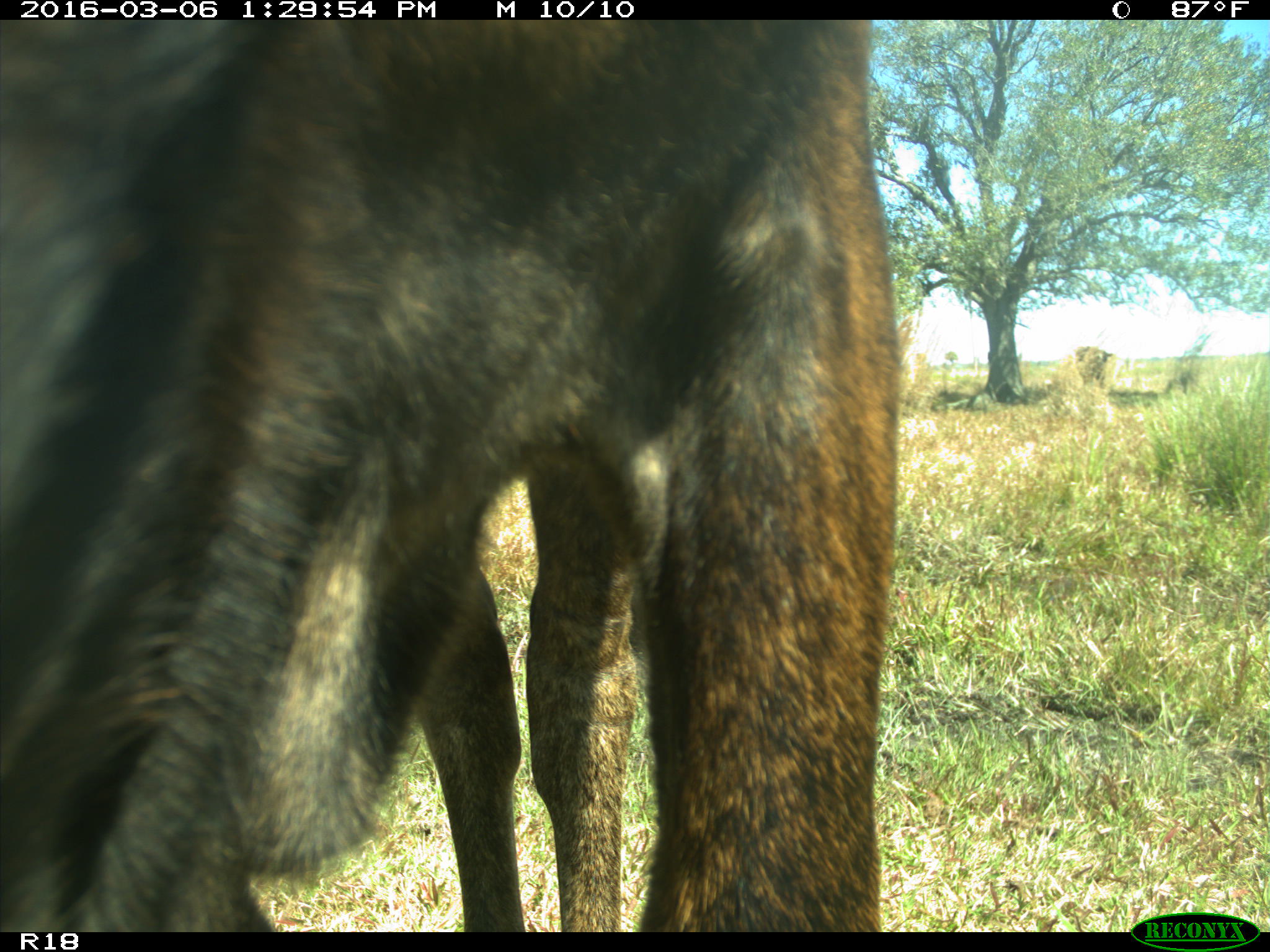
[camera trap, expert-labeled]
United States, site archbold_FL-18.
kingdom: Animalia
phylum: Chordata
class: Mammalia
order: Artiodactyla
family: Bovidae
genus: Bos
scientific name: Bos taurus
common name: domestic cow